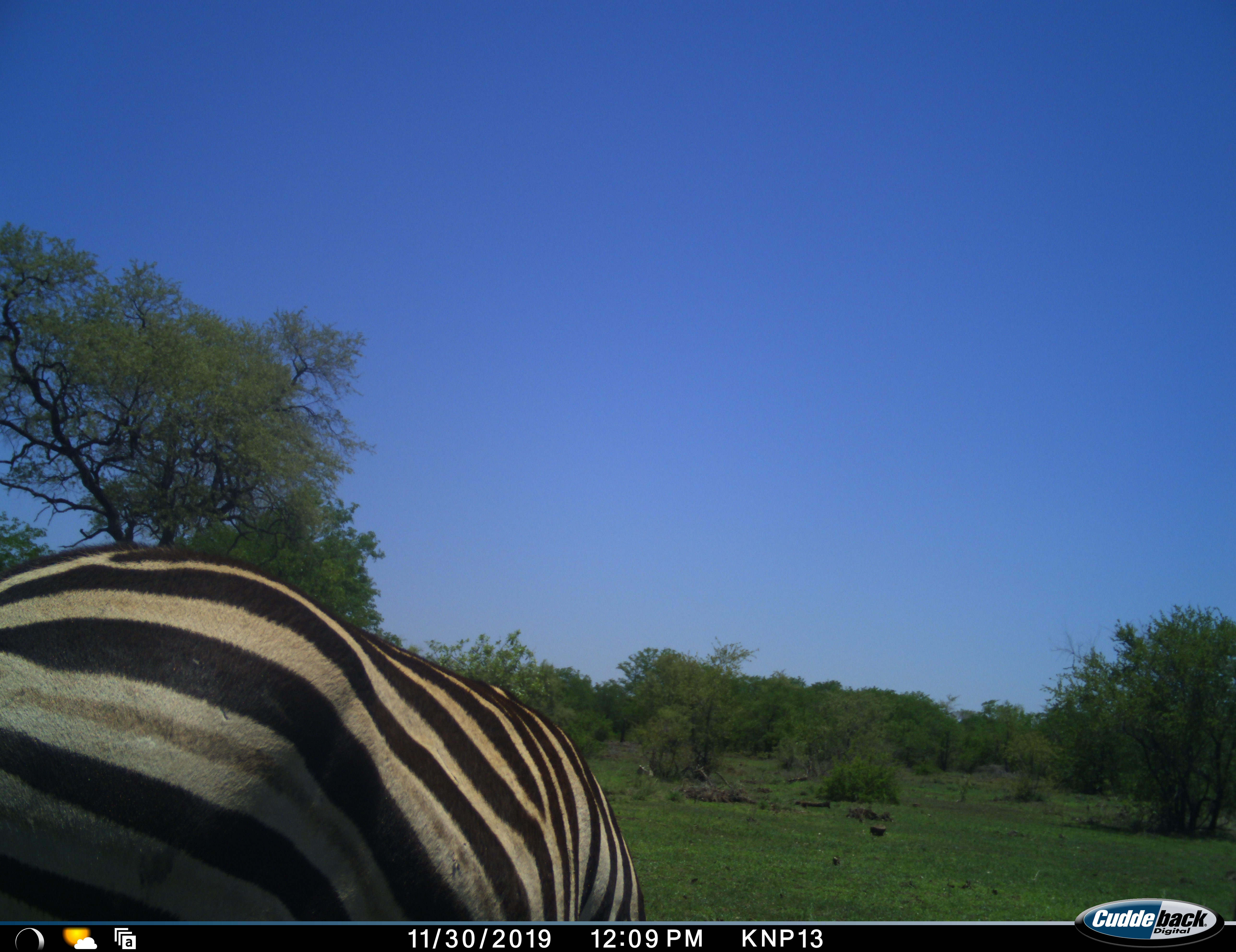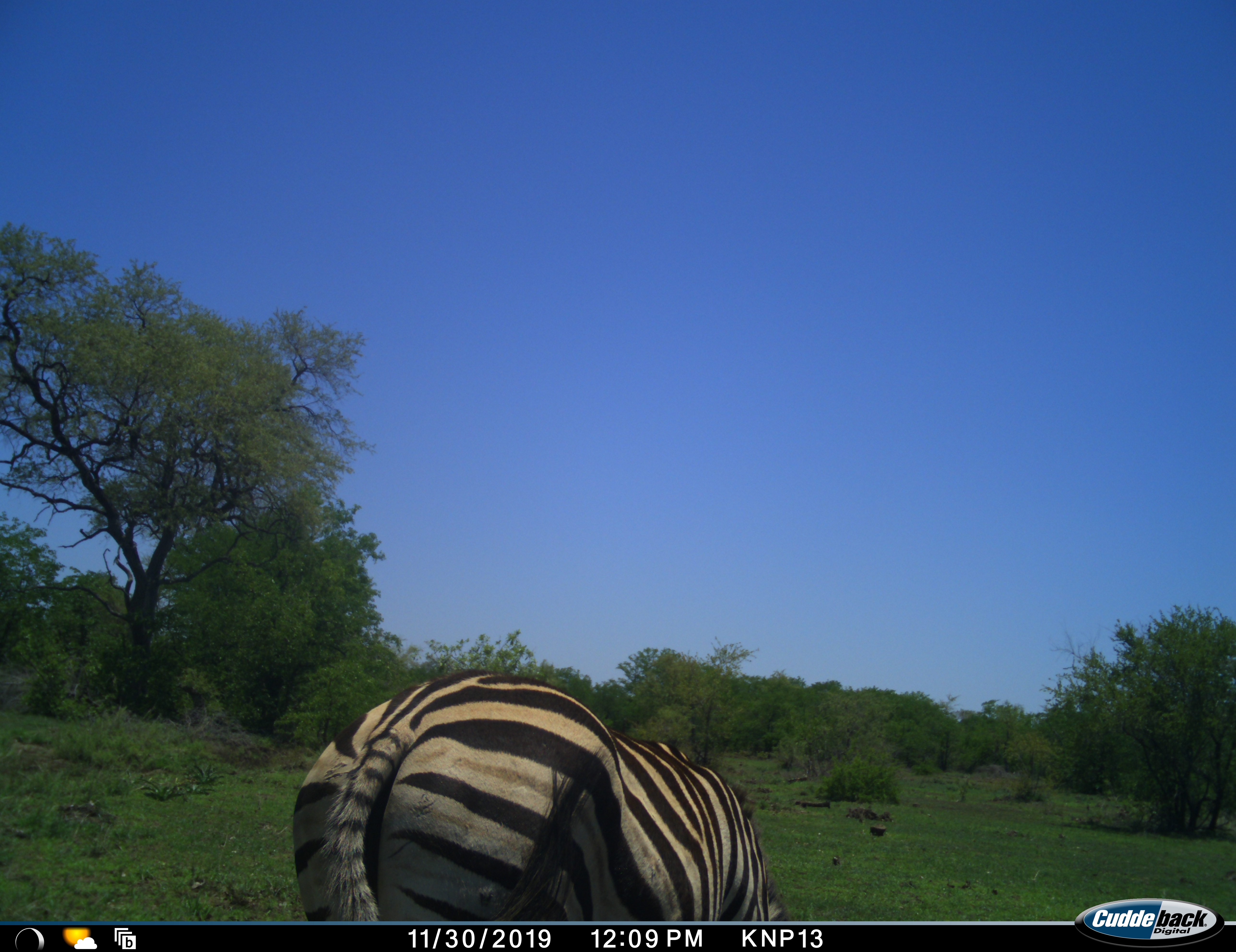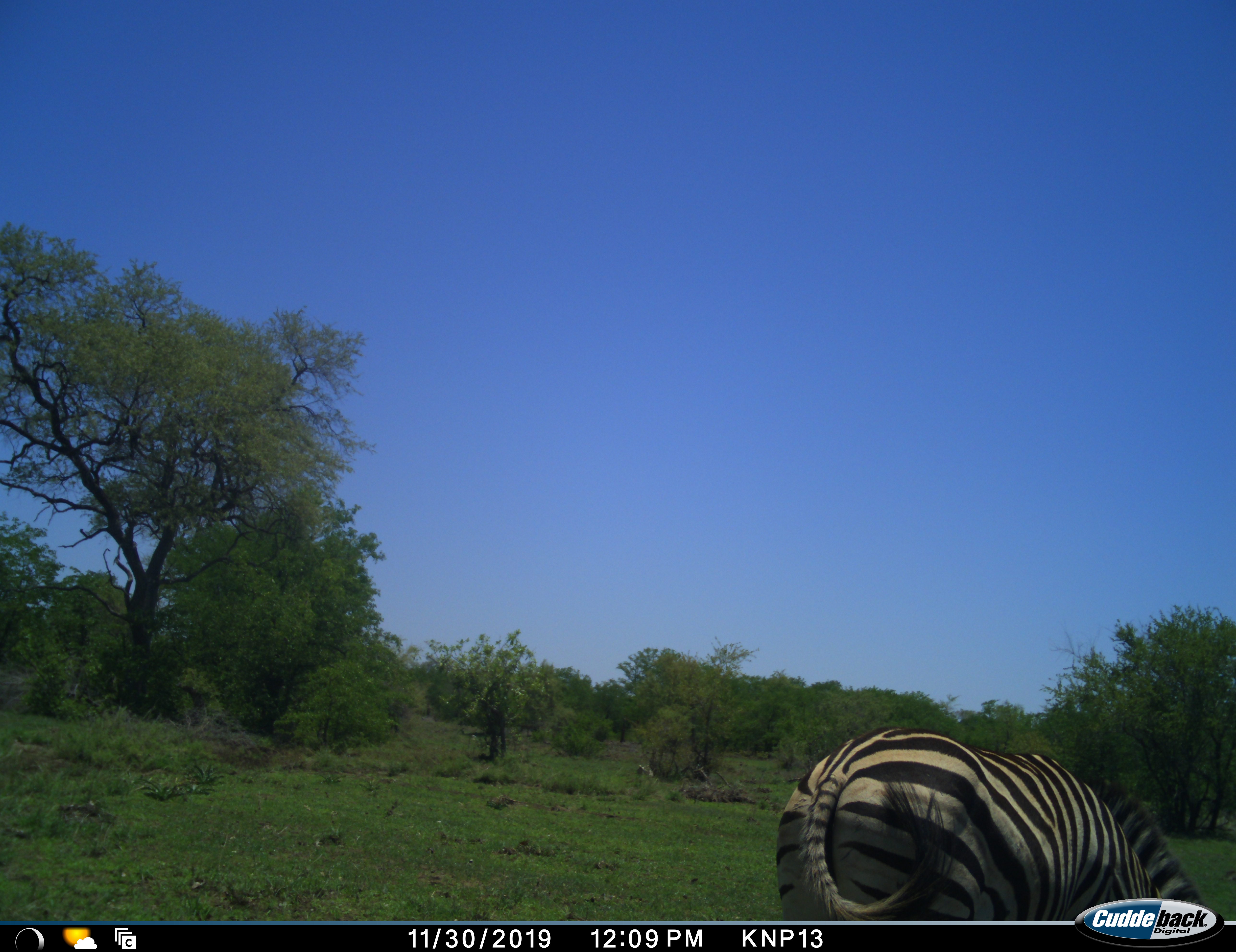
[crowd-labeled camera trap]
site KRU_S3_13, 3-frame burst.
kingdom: Animalia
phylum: Chordata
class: Mammalia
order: Perissodactyla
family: Equidae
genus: Equus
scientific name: Equus quagga burchellii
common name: burchell's zebra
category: zebraburchells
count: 1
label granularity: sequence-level